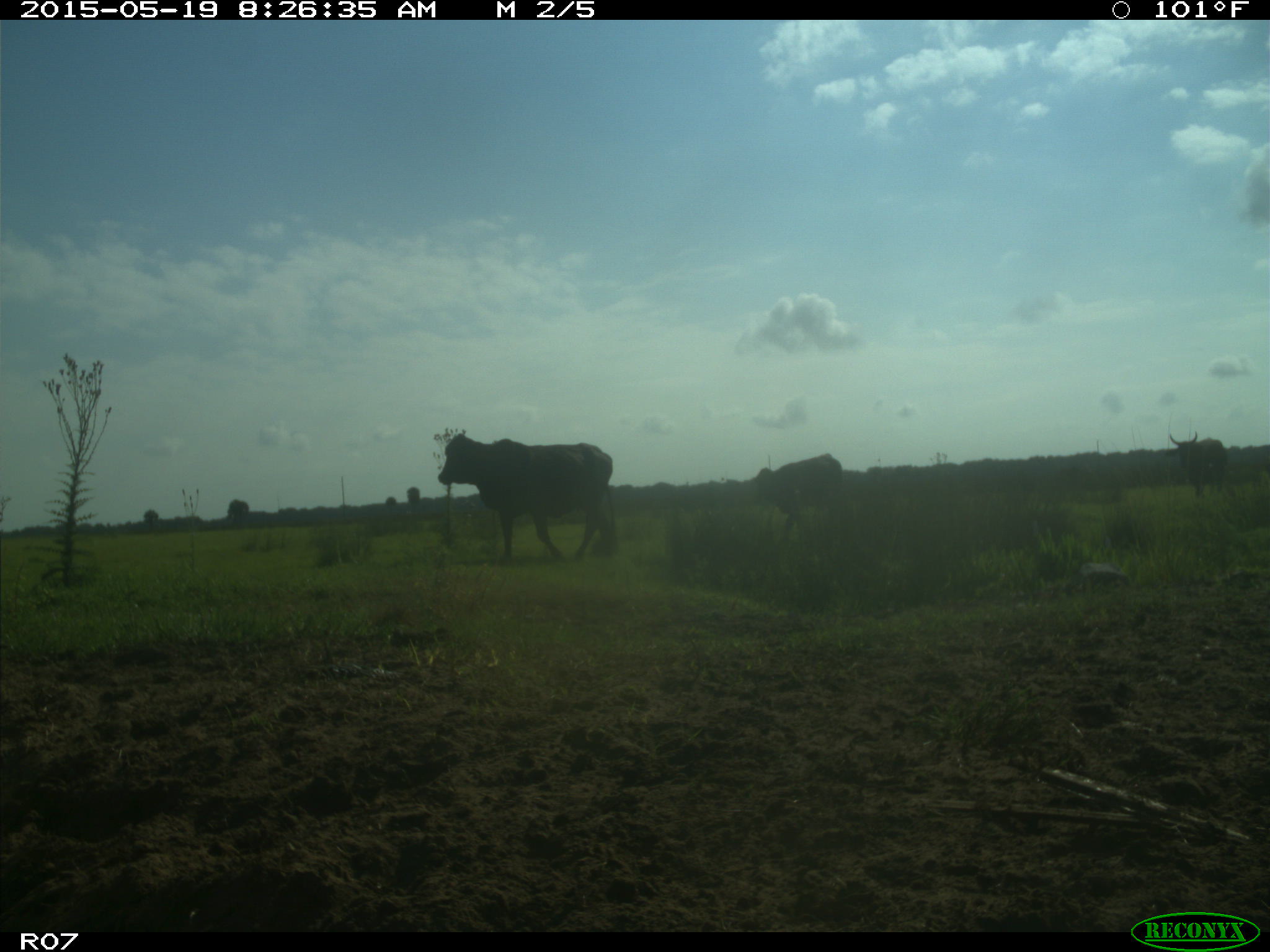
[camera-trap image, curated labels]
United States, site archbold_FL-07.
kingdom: Animalia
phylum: Chordata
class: Mammalia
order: Artiodactyla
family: Bovidae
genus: Bos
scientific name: Bos taurus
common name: domestic cow